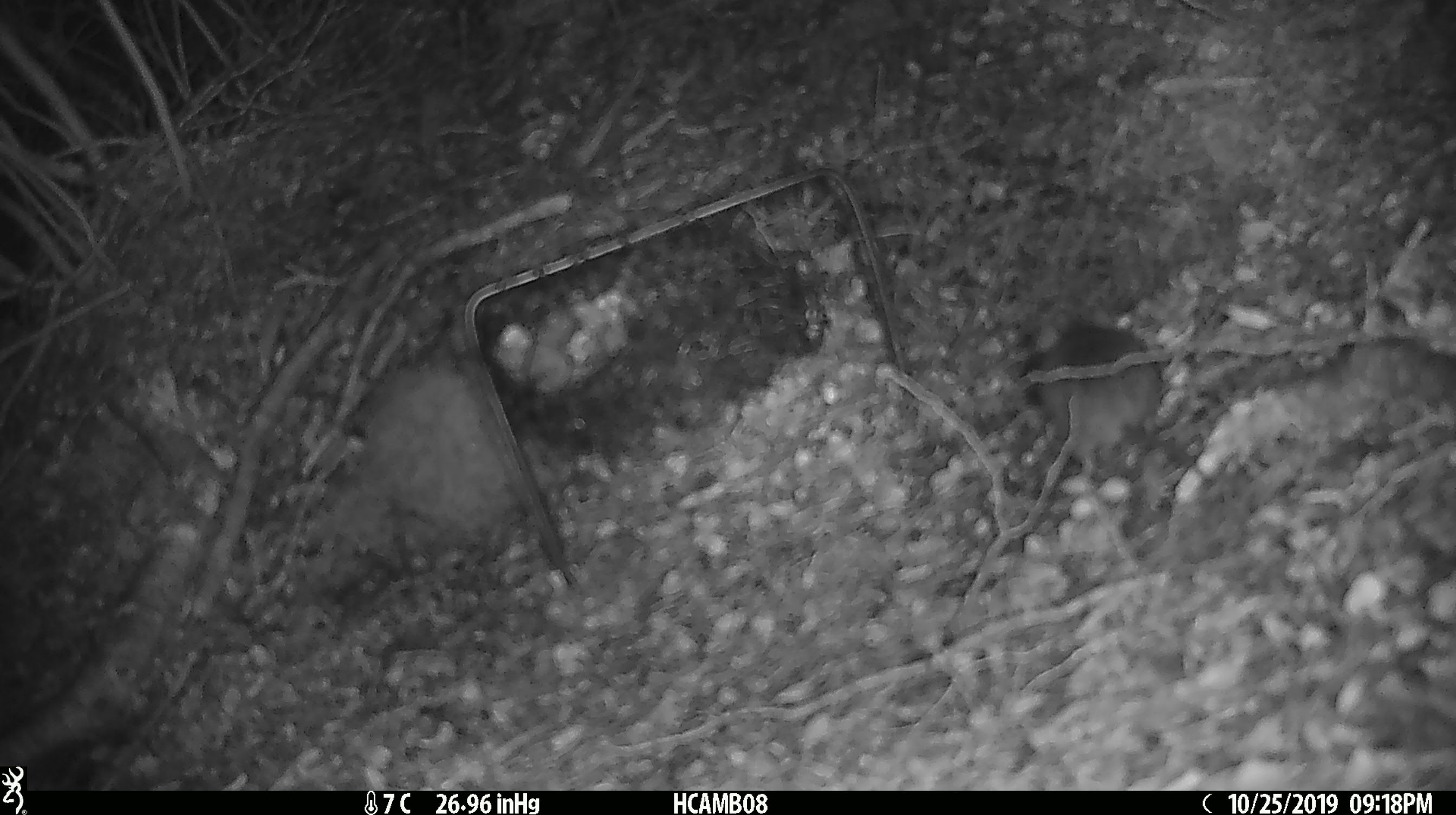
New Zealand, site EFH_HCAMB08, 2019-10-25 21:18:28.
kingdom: Animalia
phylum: Chordata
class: Mammalia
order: Rodentia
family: Muridae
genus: Mus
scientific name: Mus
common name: mouse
Mouse (Mus).